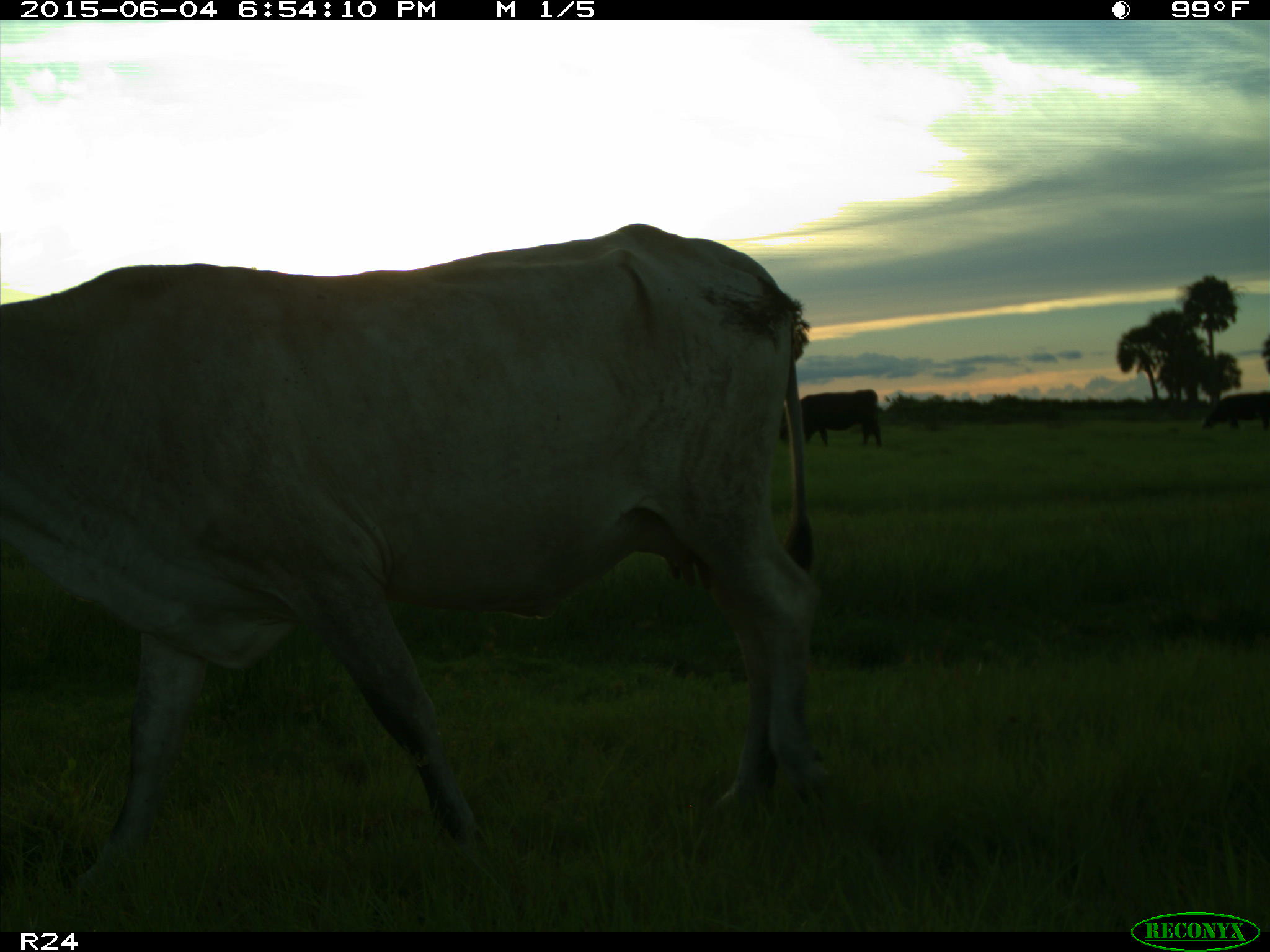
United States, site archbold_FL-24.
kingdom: Animalia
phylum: Chordata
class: Mammalia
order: Artiodactyla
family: Bovidae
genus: Bos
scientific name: Bos taurus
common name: domestic cow